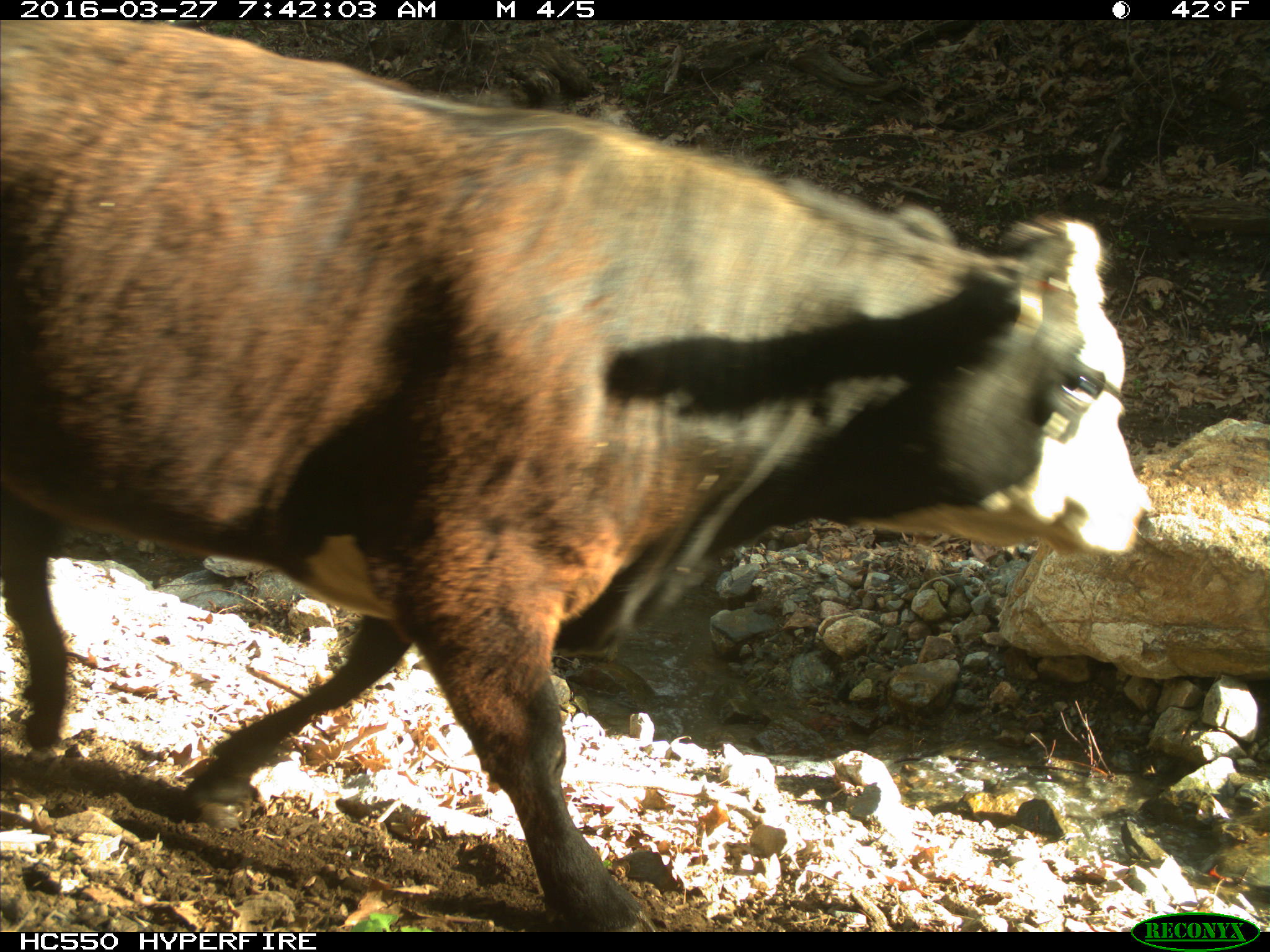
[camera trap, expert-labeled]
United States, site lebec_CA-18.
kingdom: Animalia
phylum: Chordata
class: Mammalia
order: Artiodactyla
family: Bovidae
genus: Bos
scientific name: Bos taurus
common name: domestic cow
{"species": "Bos taurus (domestic cow)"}